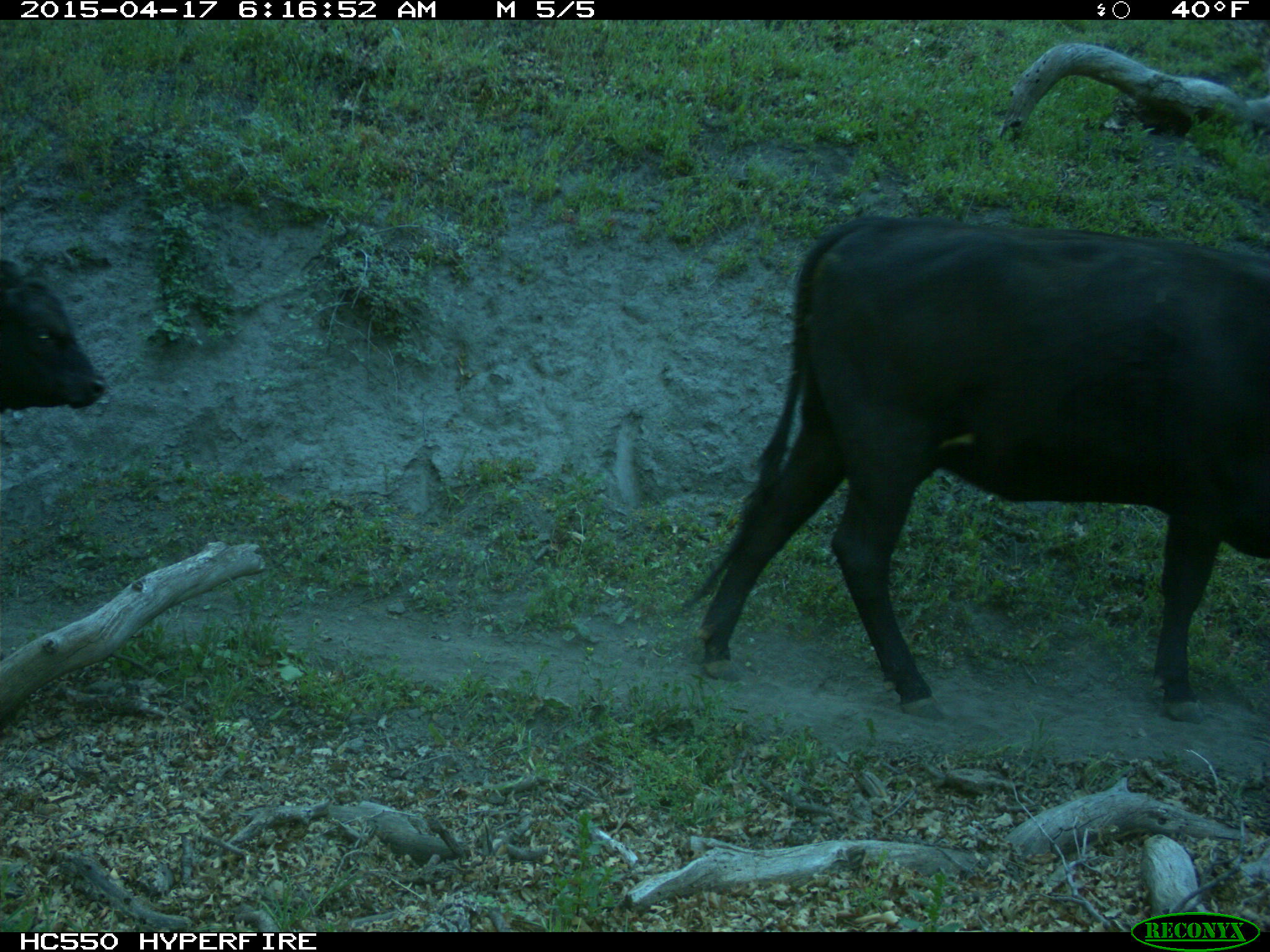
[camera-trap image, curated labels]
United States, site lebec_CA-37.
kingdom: Animalia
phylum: Chordata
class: Mammalia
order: Artiodactyla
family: Bovidae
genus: Bos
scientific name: Bos taurus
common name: domestic cow